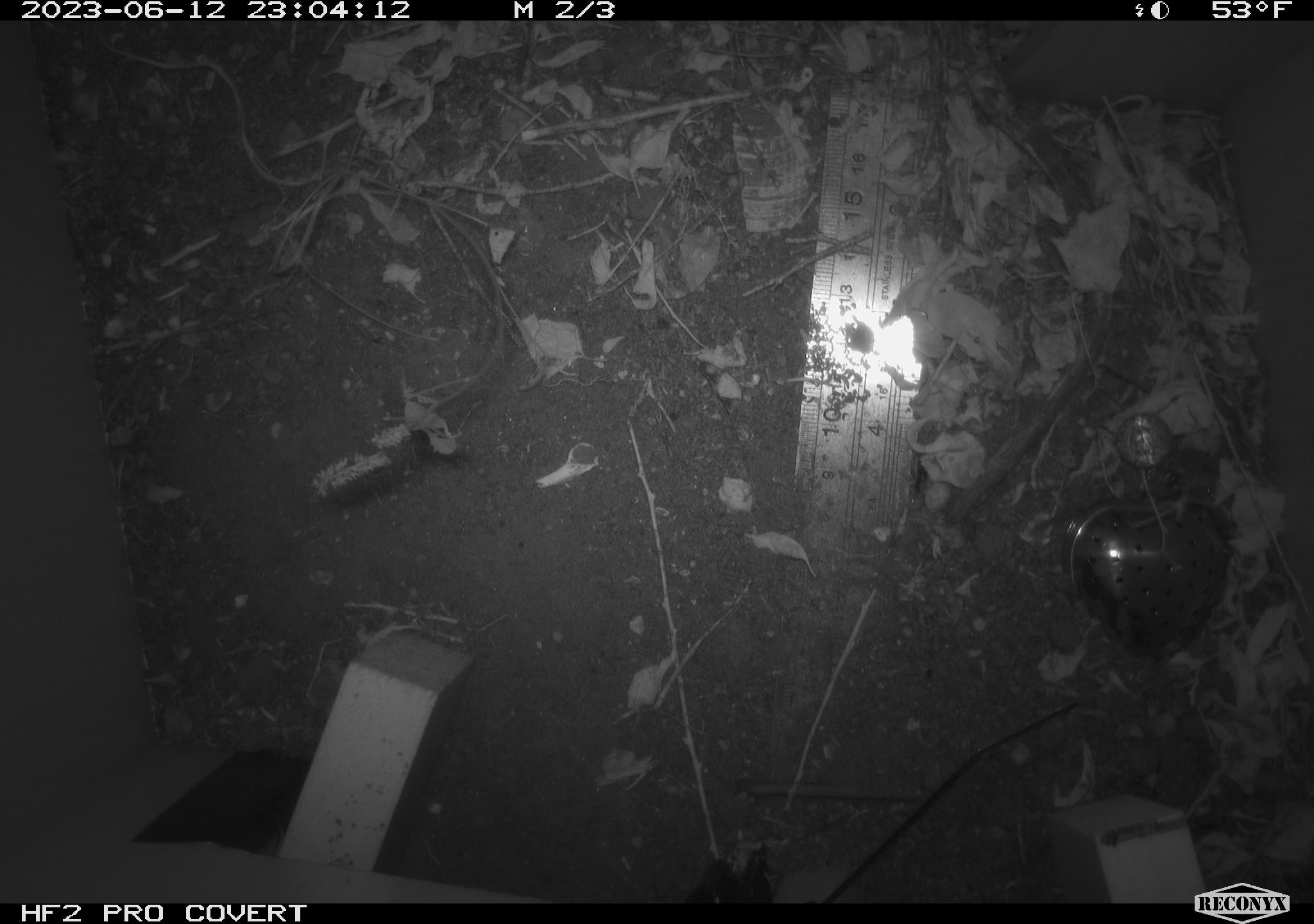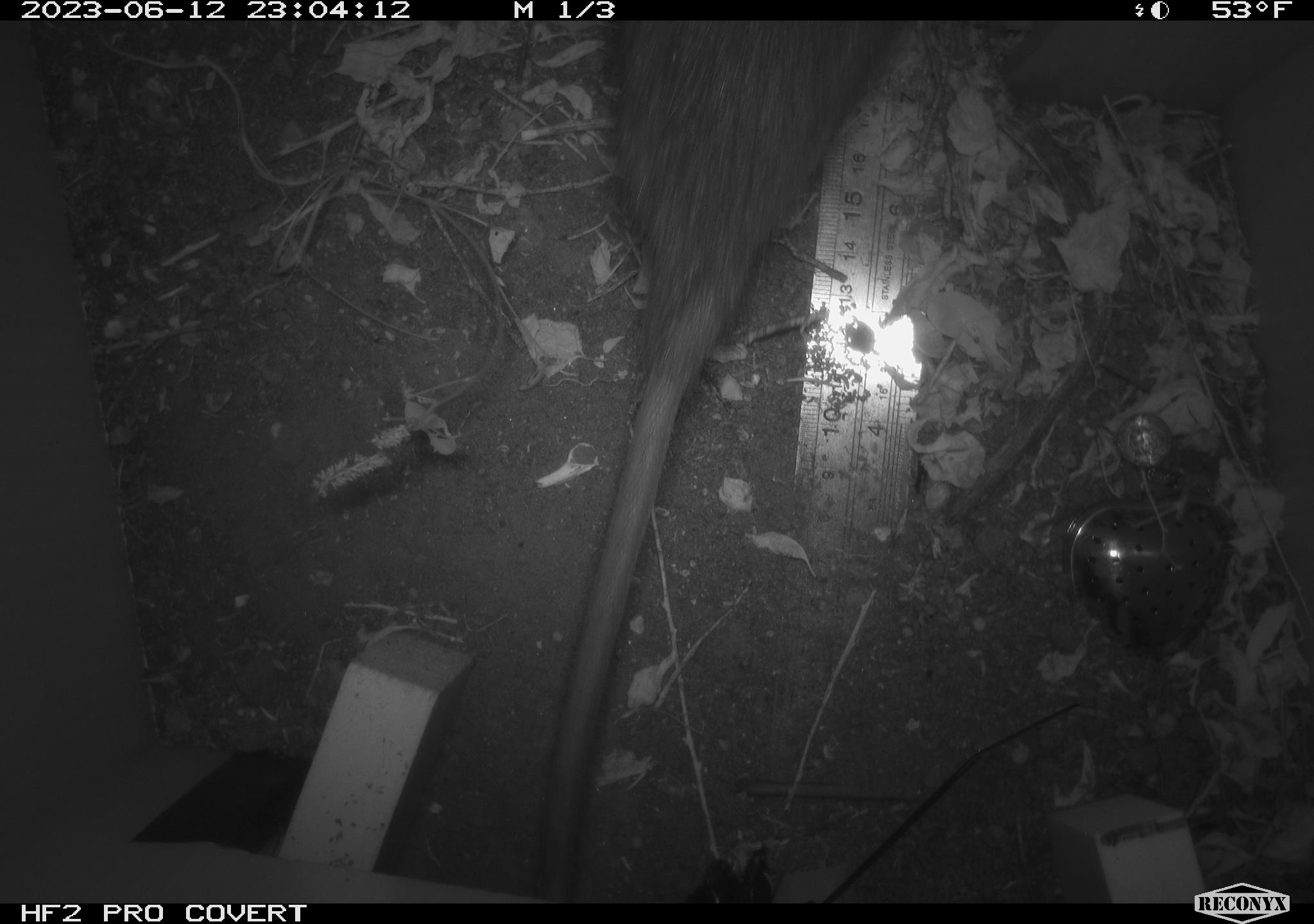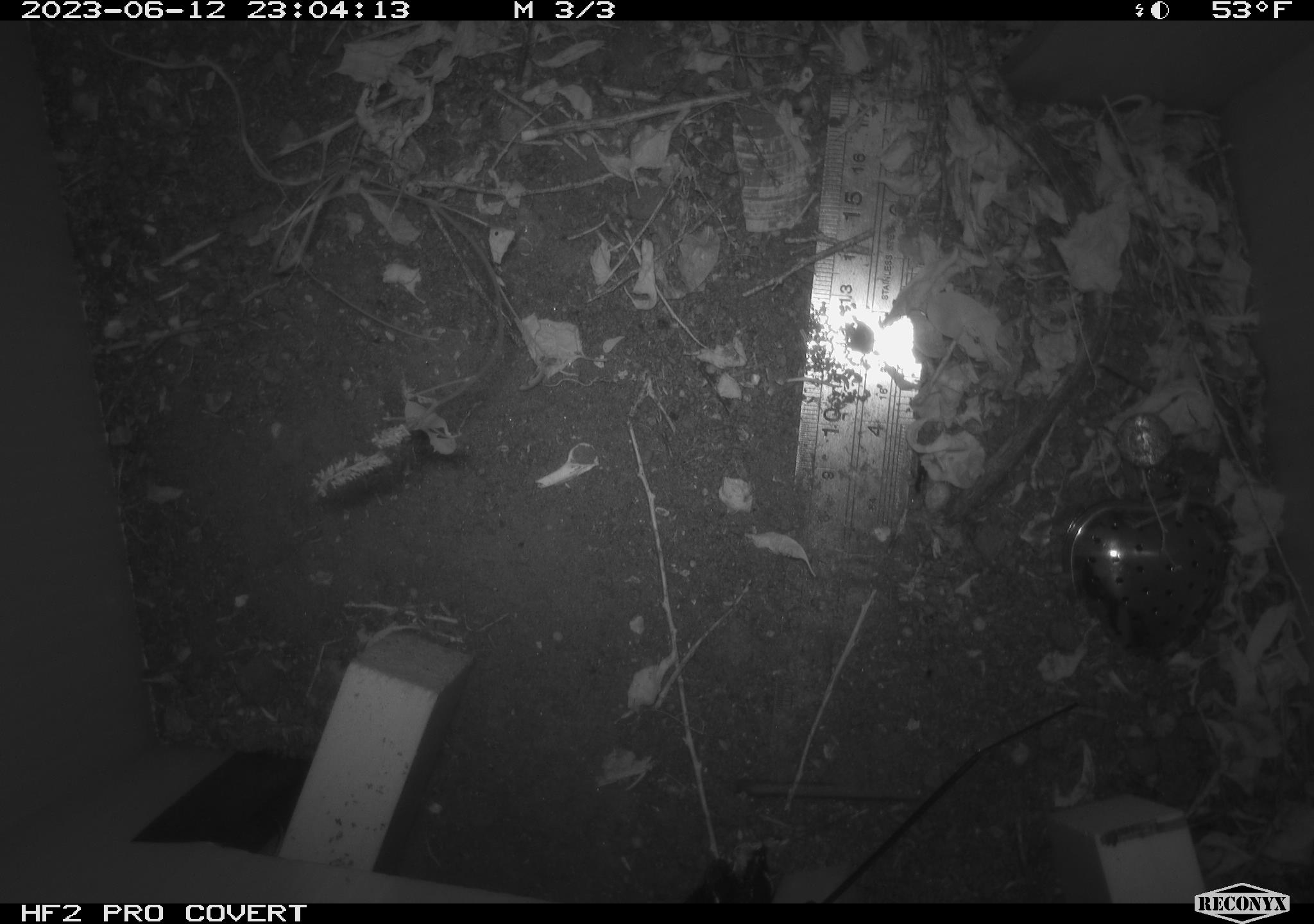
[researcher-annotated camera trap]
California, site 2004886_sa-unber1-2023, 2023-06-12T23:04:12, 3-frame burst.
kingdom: Animalia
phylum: Chordata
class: Mammalia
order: Rodentia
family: Muridae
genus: Rattus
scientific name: Rattus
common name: rat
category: rattus species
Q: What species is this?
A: Rattus species (rat) (Rattus).